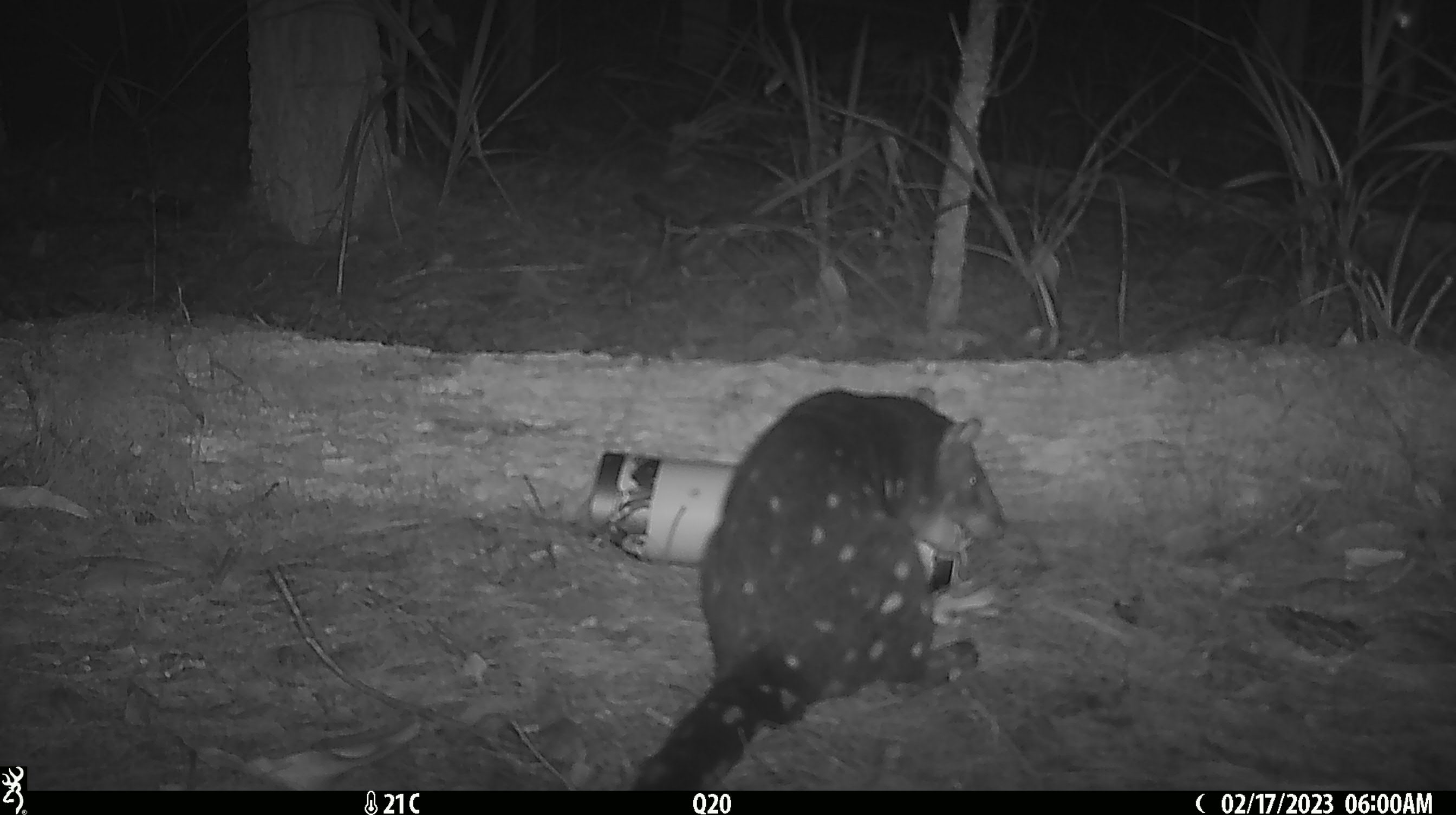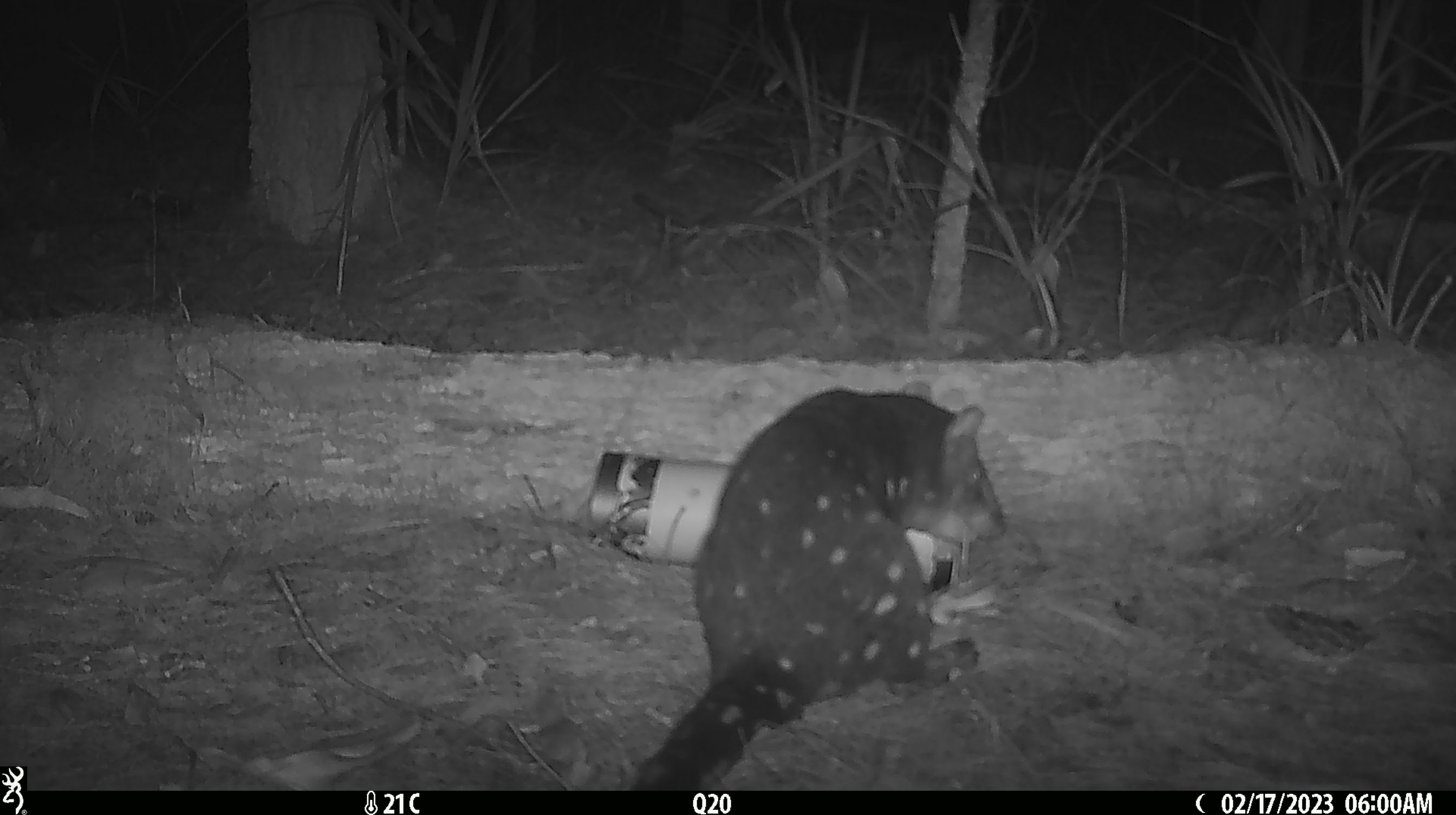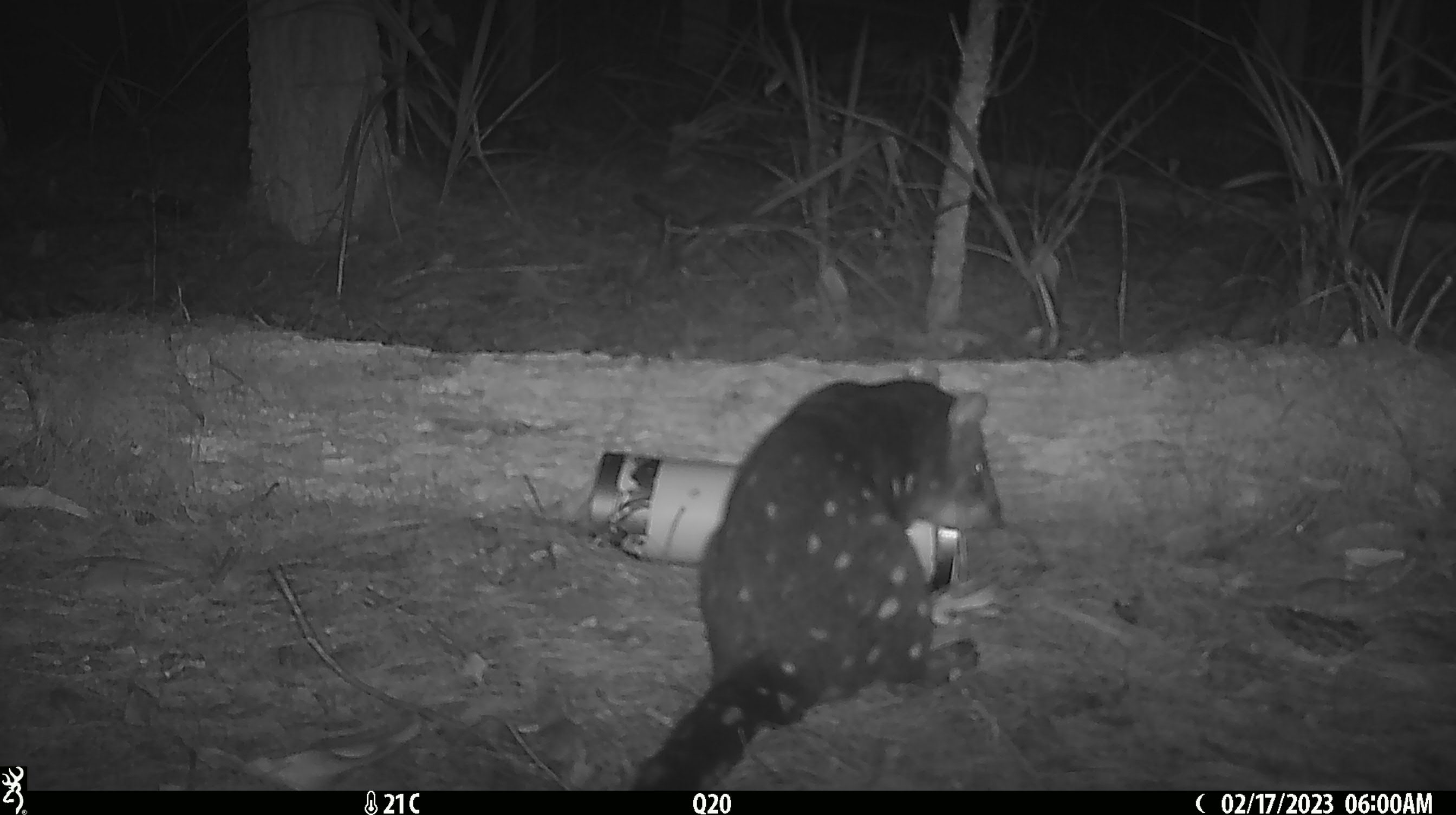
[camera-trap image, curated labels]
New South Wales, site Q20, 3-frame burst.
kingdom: Animalia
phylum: Chordata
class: Mammalia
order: Dasyuromorphia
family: Dasyuridae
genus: Dasyurus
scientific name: Dasyurus maculatus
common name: spotted-tailed quoll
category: quoll